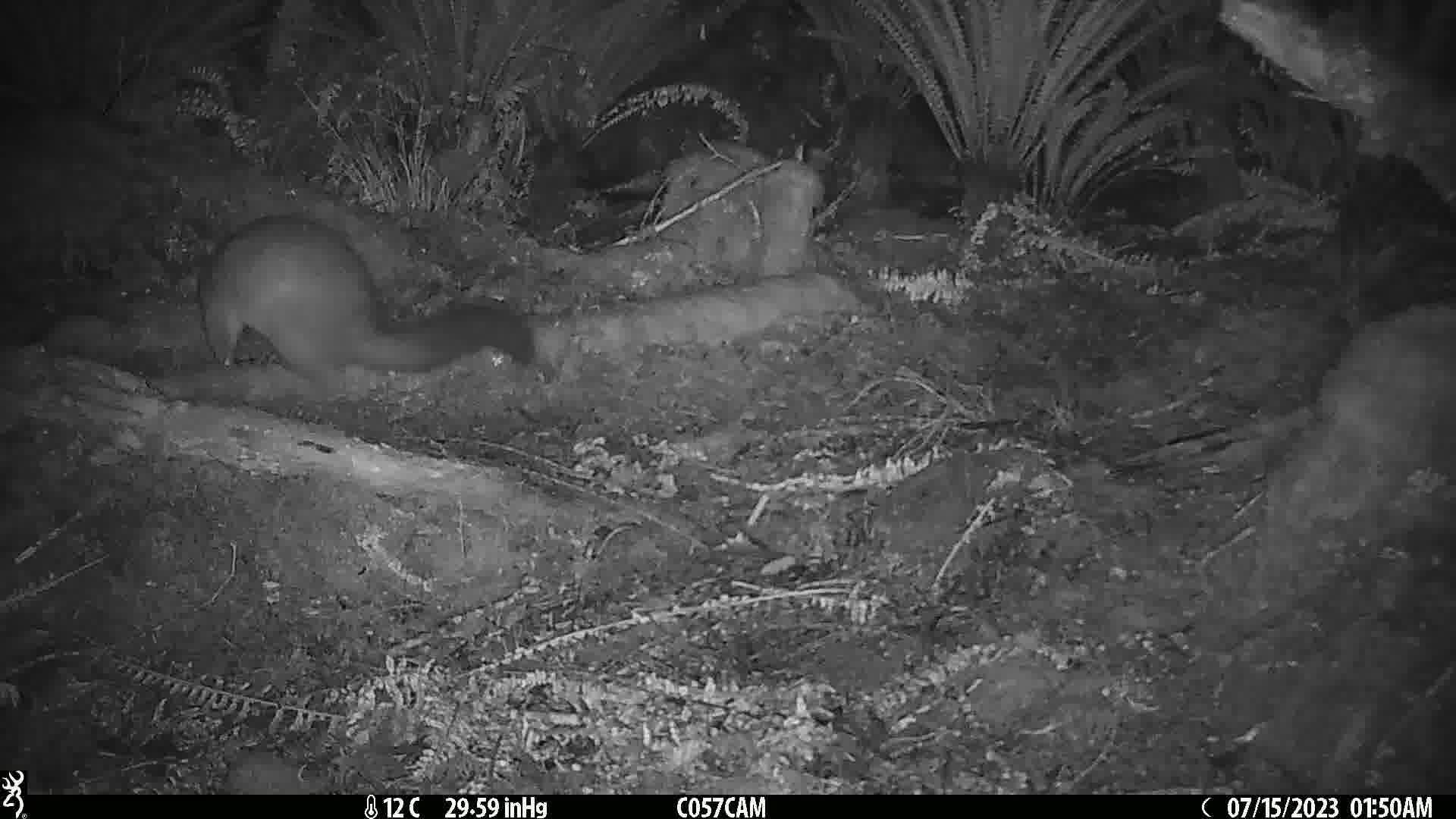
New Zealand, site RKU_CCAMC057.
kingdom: Animalia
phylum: Chordata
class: Mammalia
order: Diprotodontia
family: Phalangeridae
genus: Trichosurus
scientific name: Trichosurus vulpecula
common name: common brushtail possum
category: possum